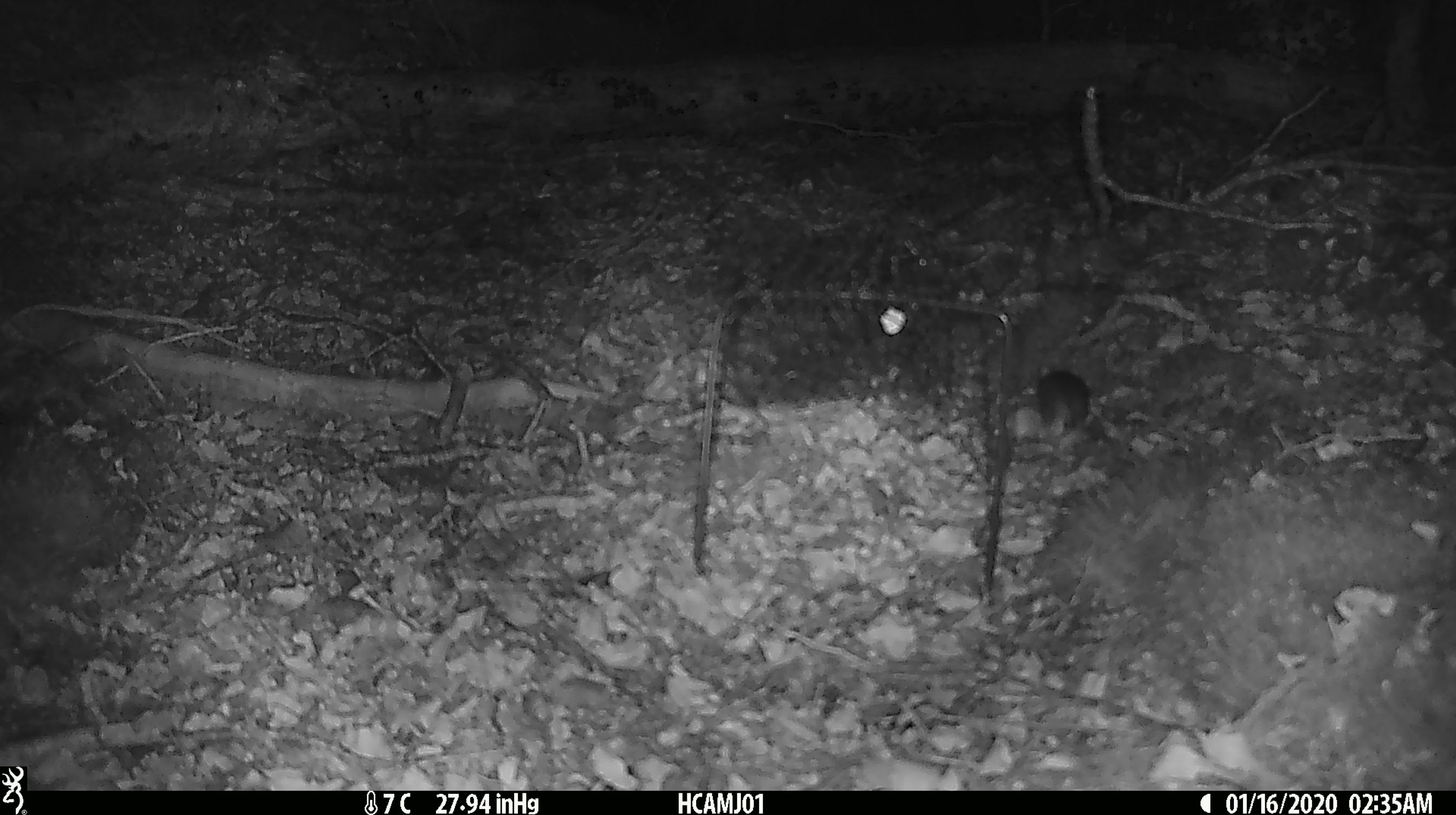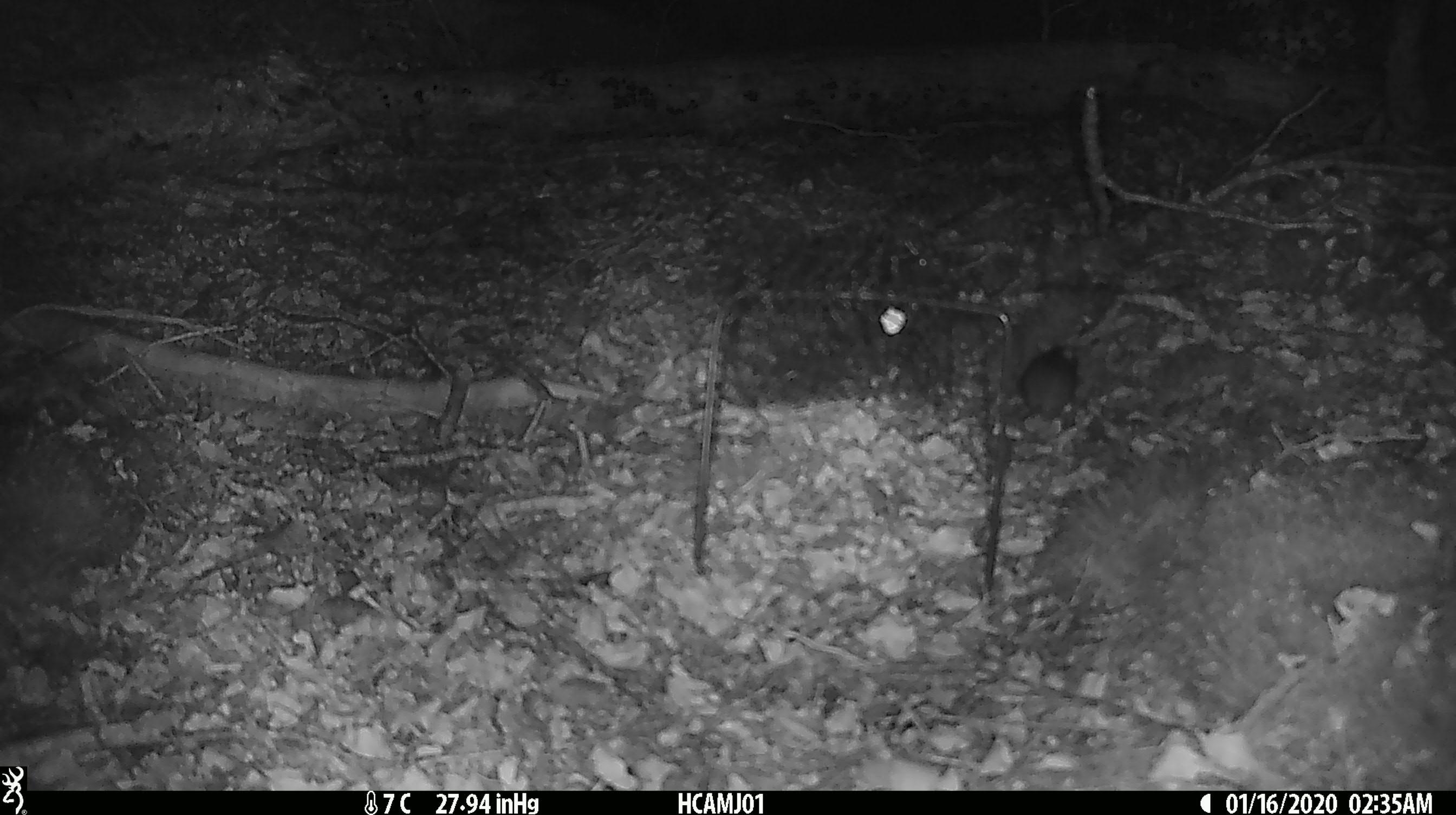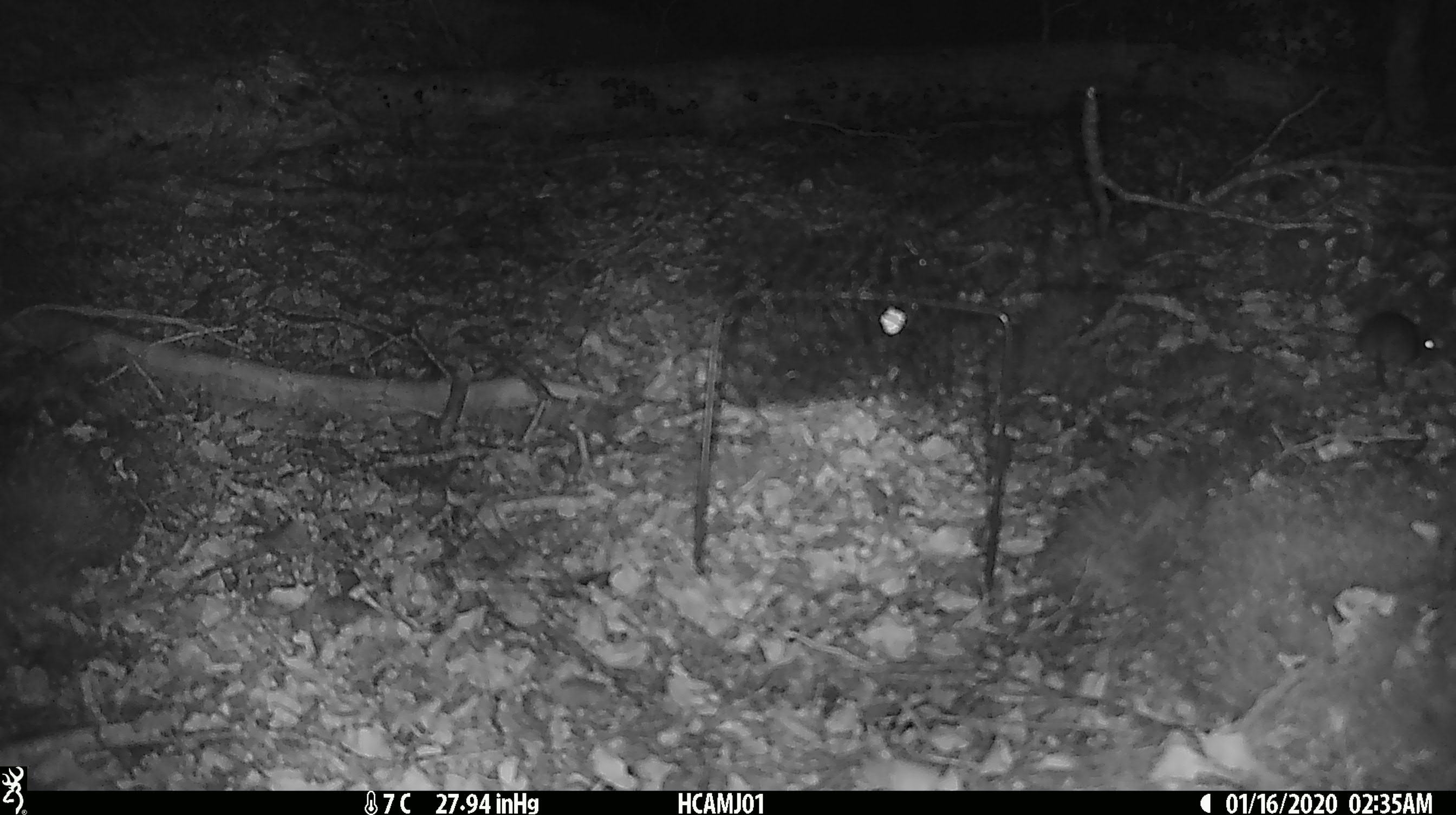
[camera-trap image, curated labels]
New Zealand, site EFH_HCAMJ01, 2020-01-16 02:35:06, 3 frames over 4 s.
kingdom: Animalia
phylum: Chordata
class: Mammalia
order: Rodentia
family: Muridae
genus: Mus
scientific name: Mus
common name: mouse